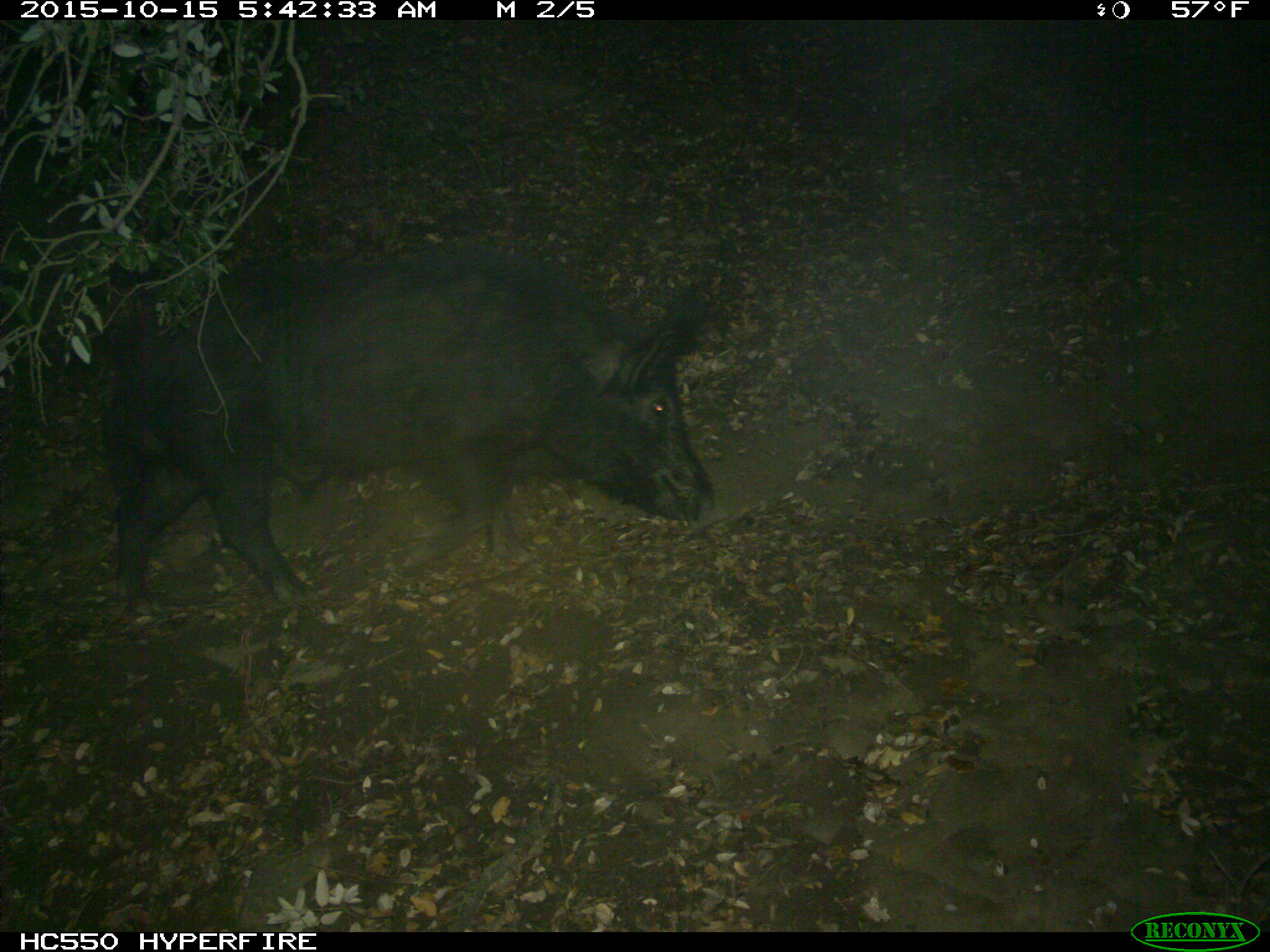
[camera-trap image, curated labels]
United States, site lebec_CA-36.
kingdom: Animalia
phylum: Chordata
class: Mammalia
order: Artiodactyla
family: Suidae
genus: Sus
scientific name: Sus scrofa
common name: wild boar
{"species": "Sus scrofa (wild boar)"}